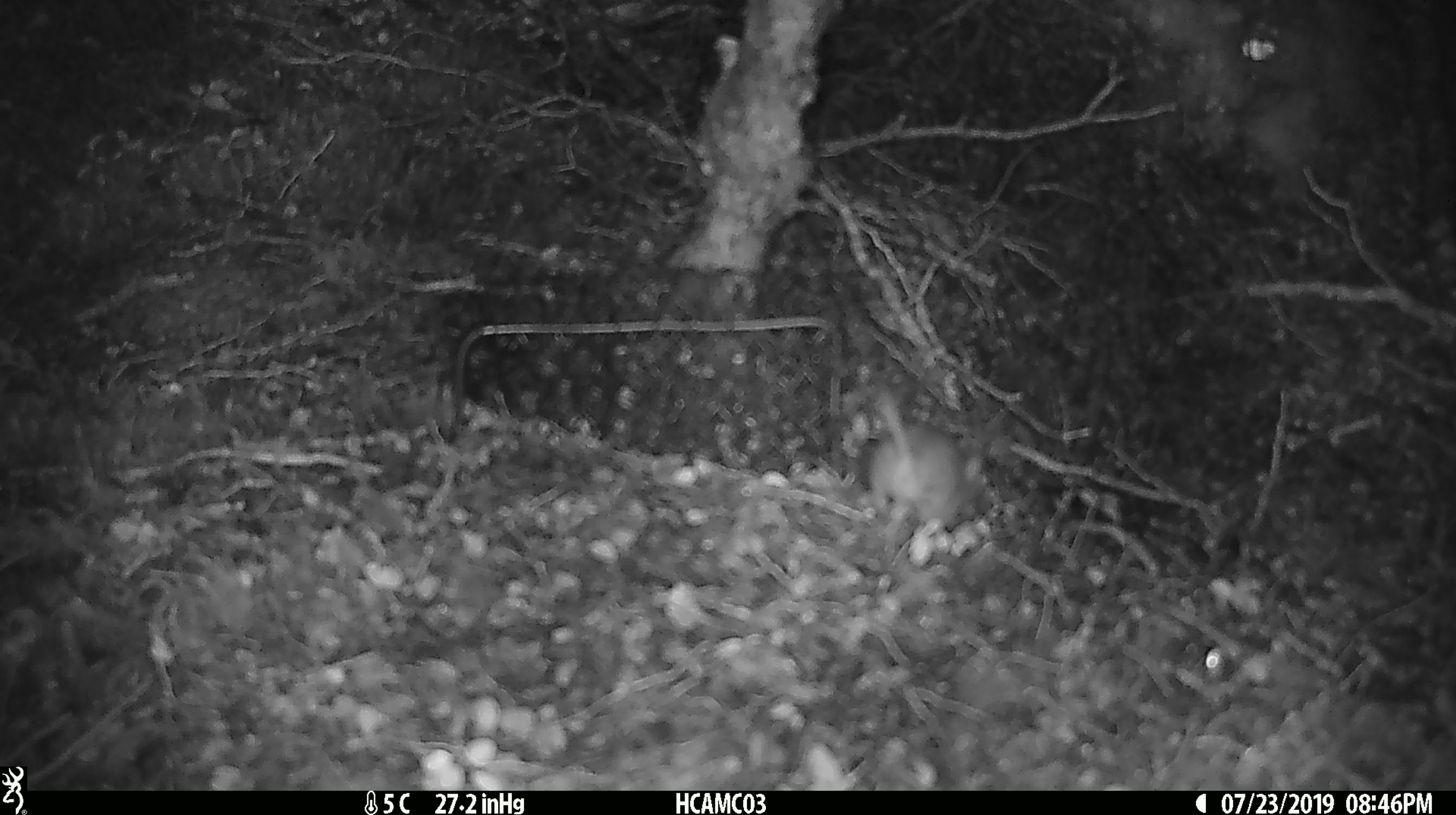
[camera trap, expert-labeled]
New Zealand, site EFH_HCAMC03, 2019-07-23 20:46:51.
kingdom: Animalia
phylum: Chordata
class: Mammalia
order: Rodentia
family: Muridae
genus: Mus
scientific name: Mus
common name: mouse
Mouse (Mus).